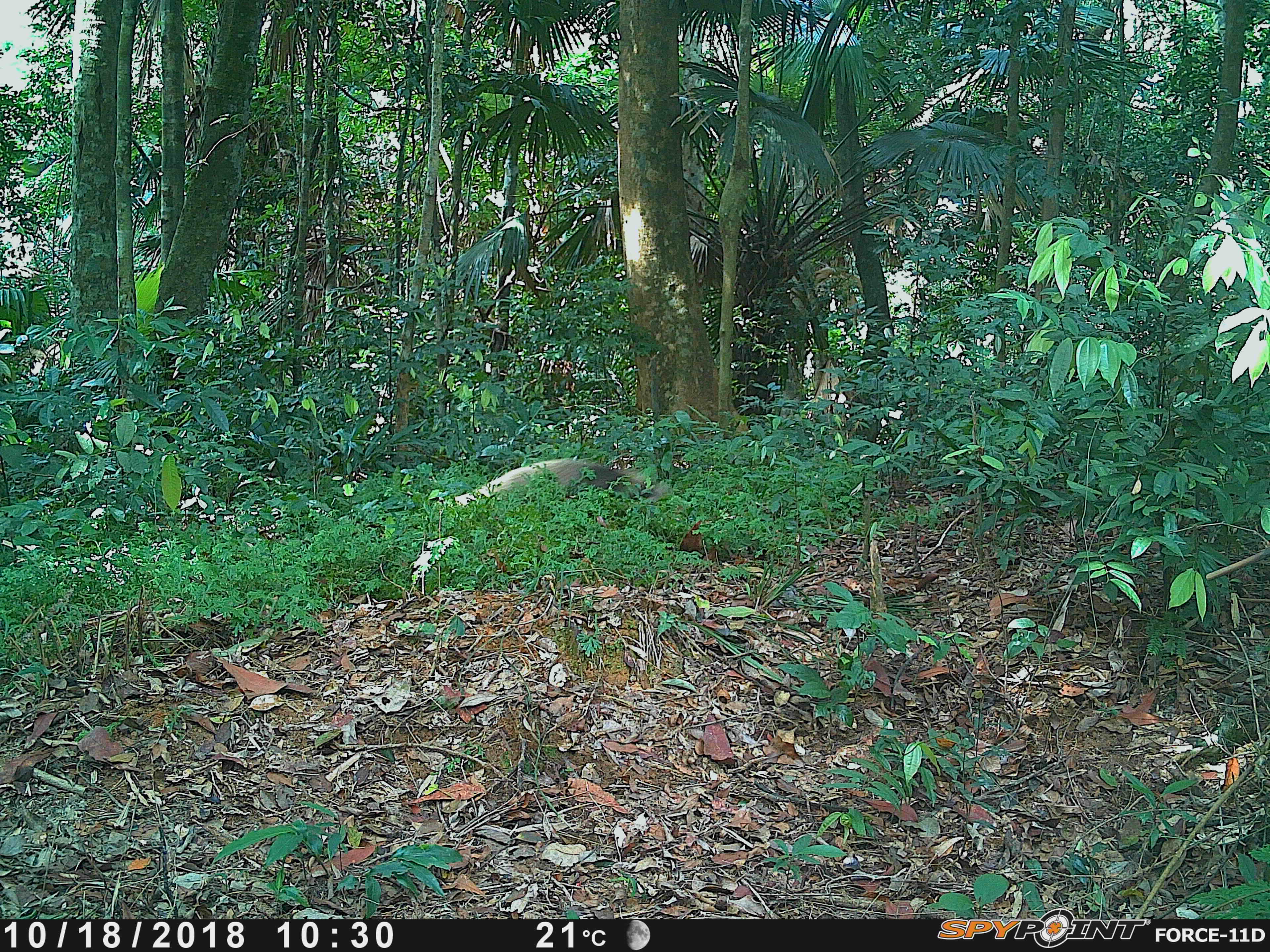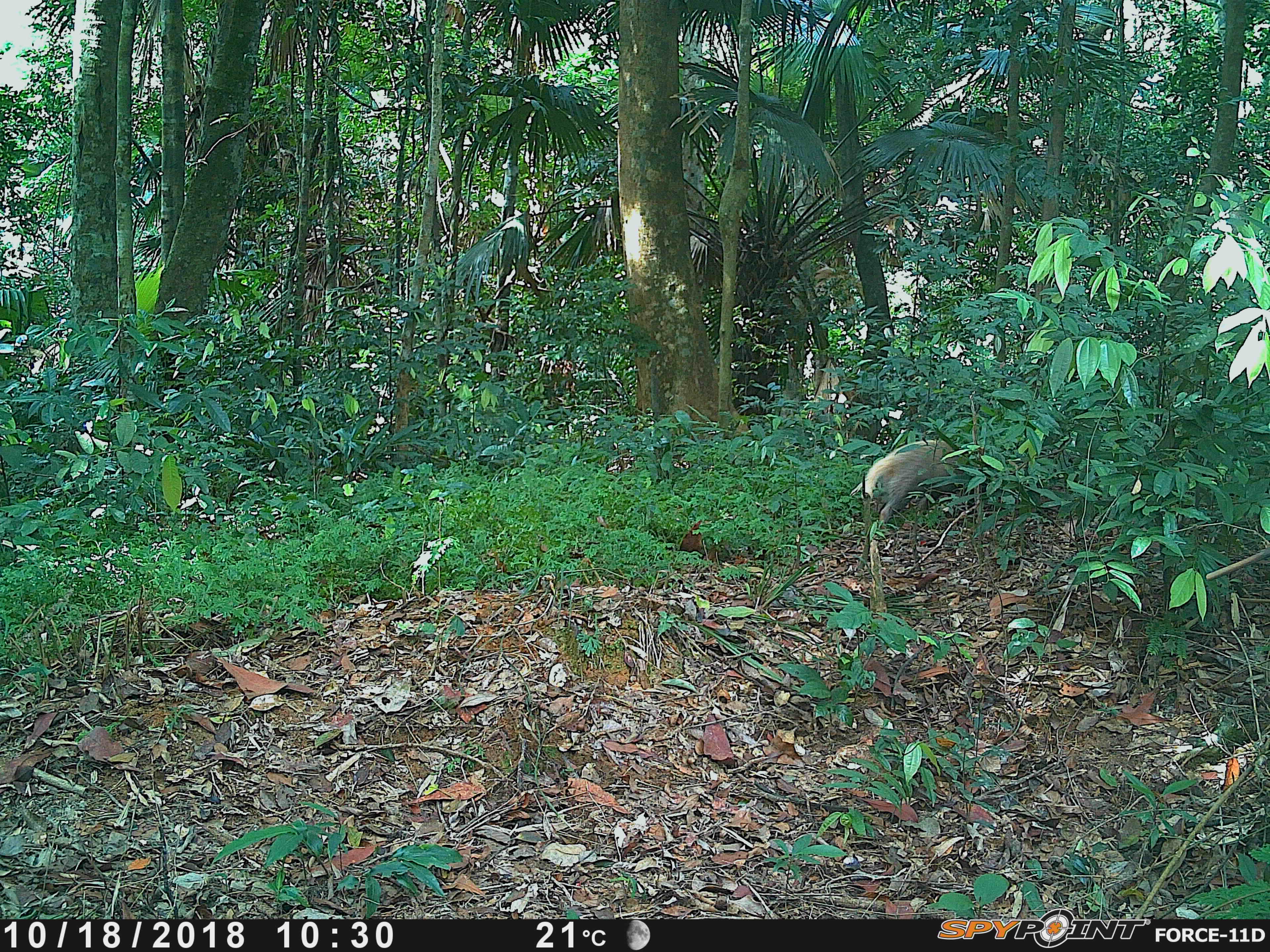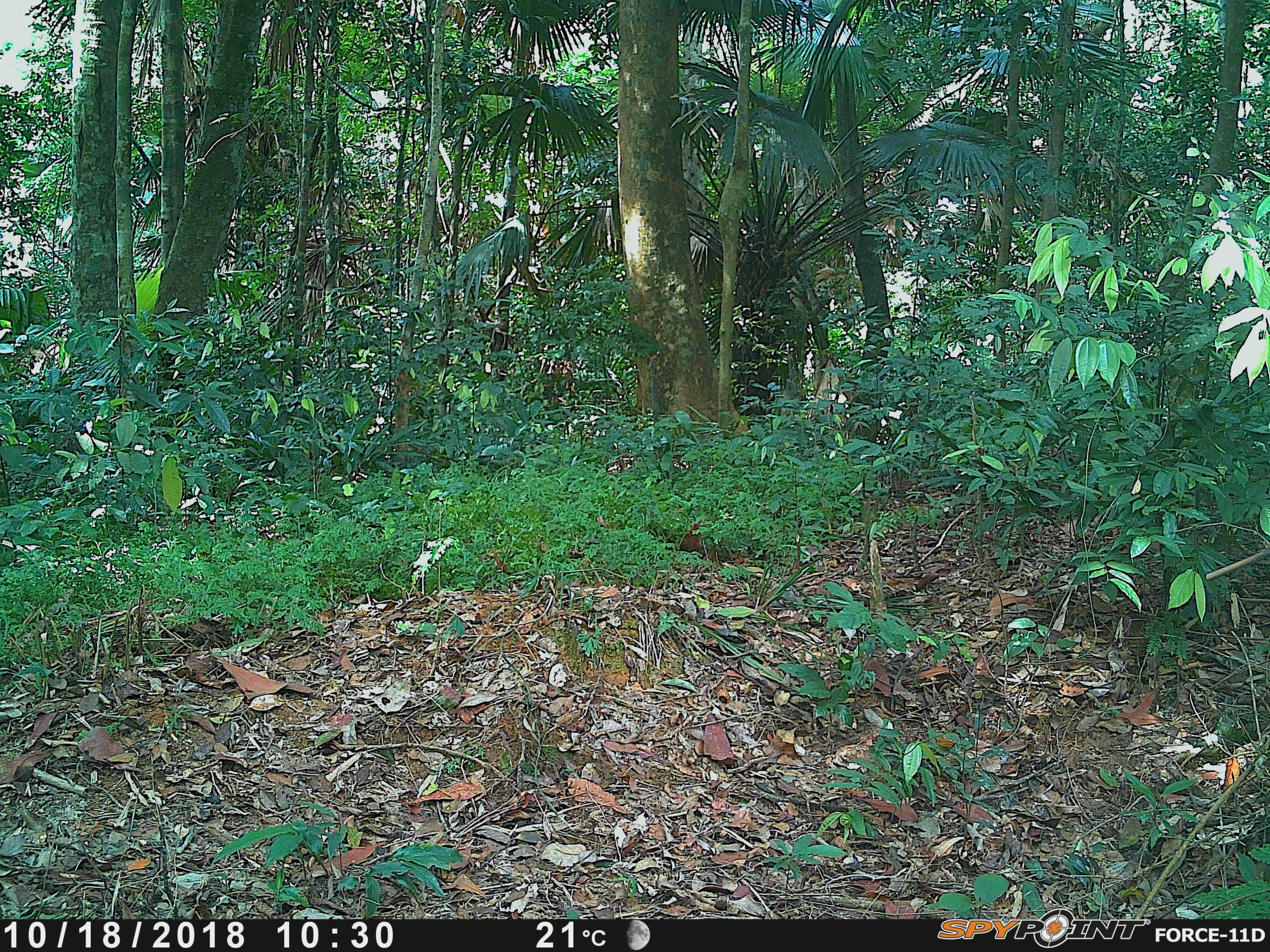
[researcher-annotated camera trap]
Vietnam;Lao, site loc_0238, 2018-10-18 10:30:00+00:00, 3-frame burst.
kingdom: Animalia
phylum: Chordata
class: Mammalia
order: Carnivora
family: Mustelidae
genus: Arctonyx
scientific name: Arctonyx collaris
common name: hog badger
Hog badger (Arctonyx collaris). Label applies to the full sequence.